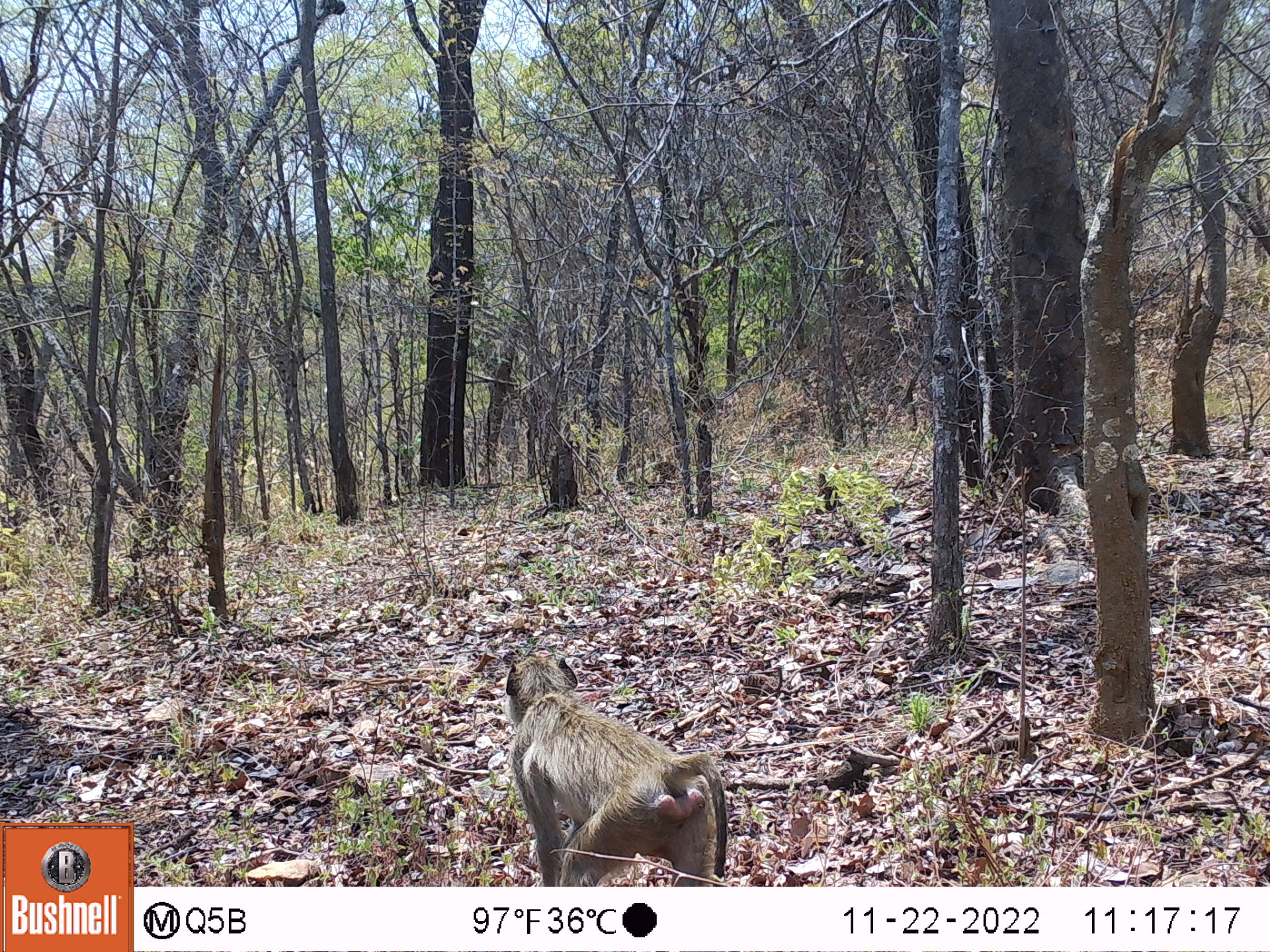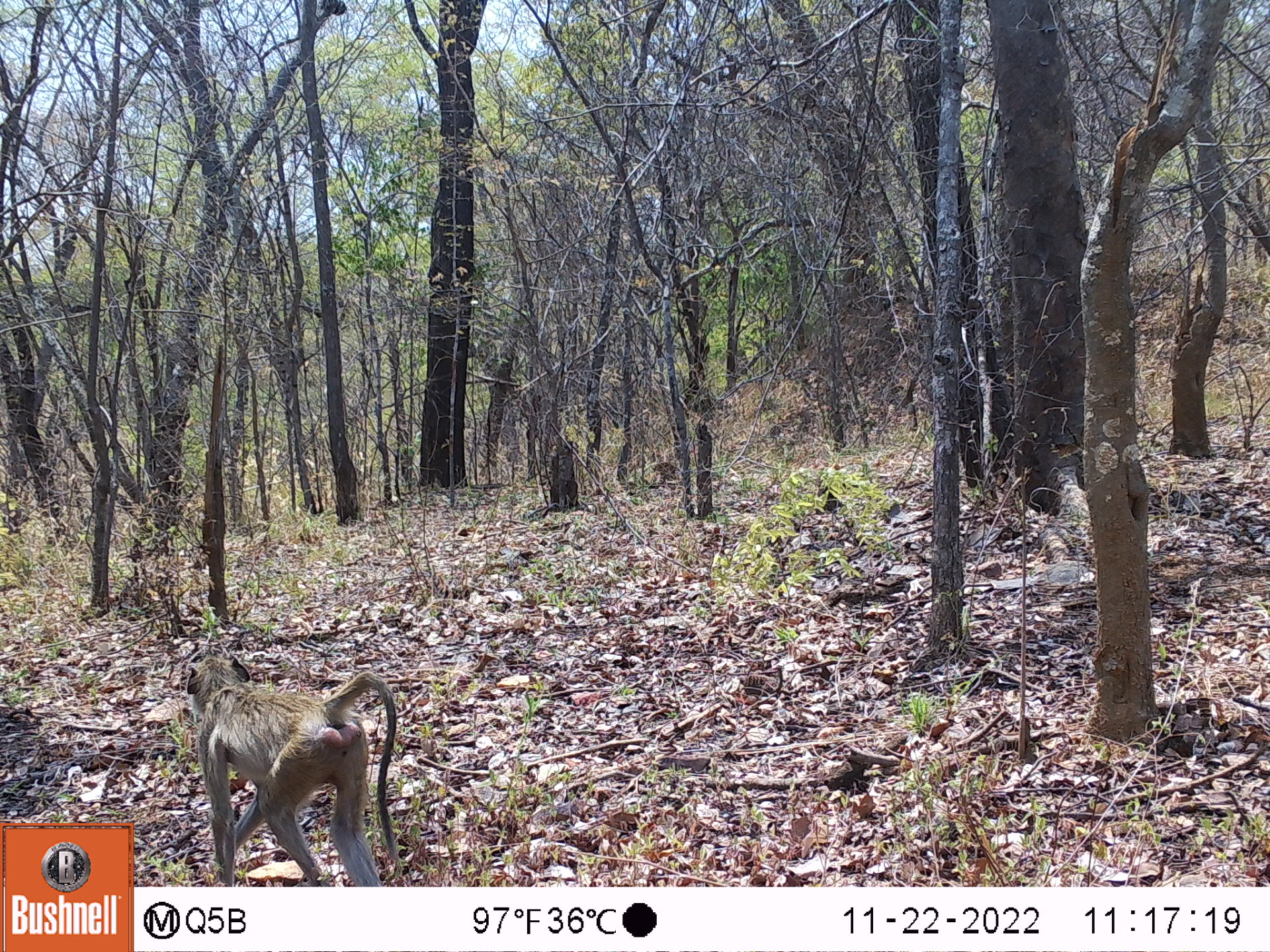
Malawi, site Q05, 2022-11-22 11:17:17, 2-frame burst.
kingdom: Animalia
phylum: Chordata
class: Mammalia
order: Primates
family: Cercopithecidae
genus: Papio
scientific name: Papio cynocephalus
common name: yellow baboon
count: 1